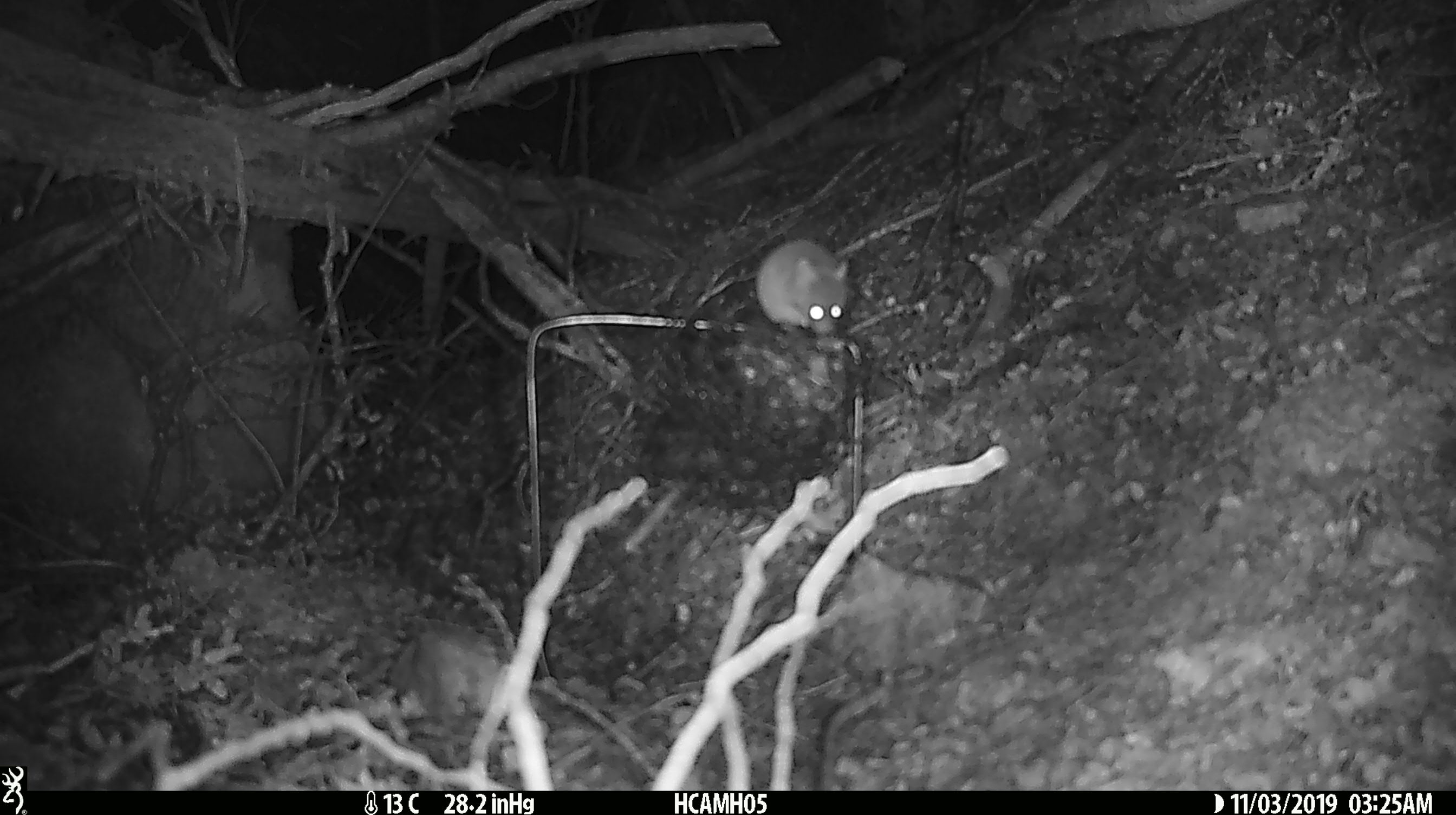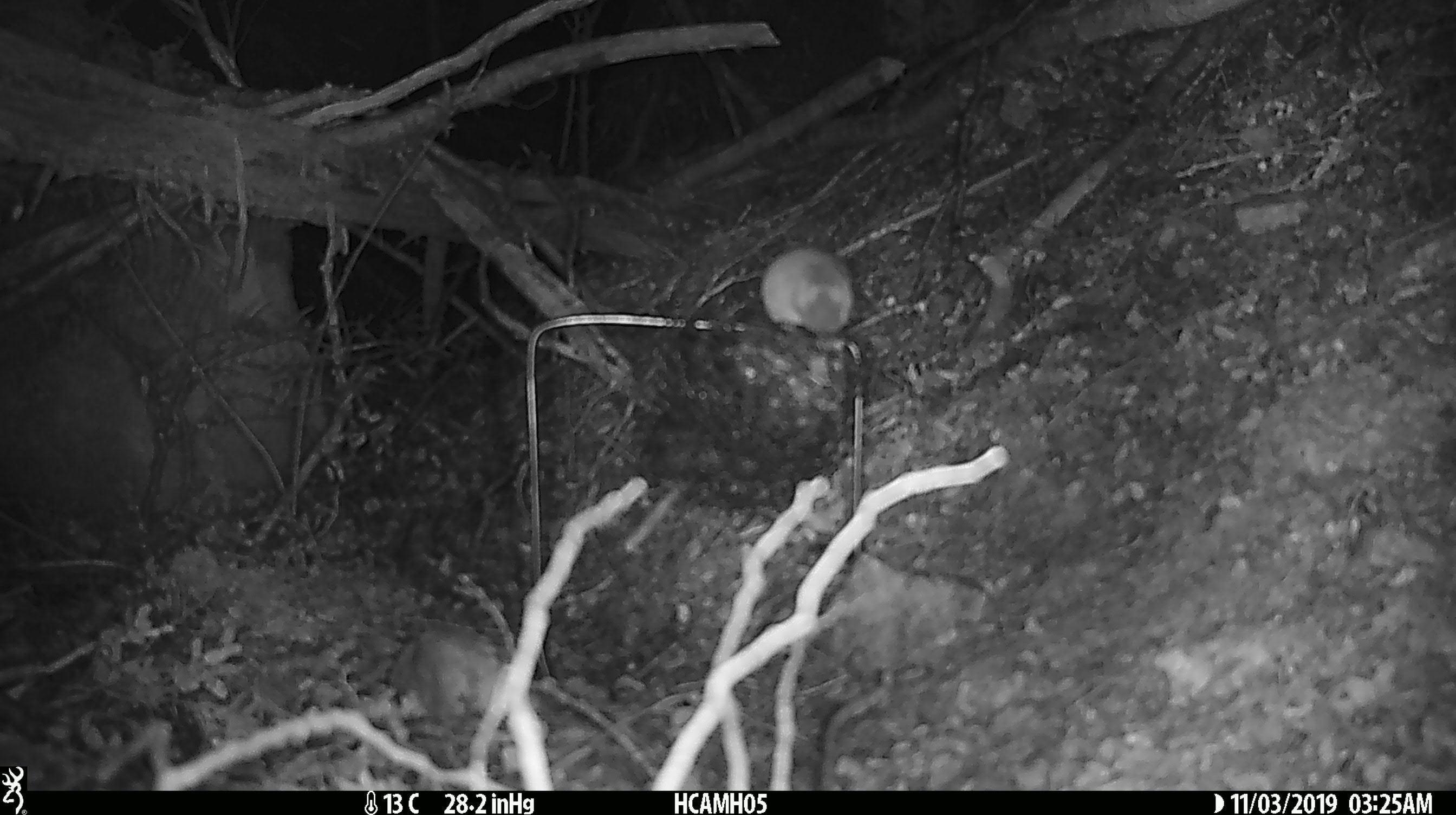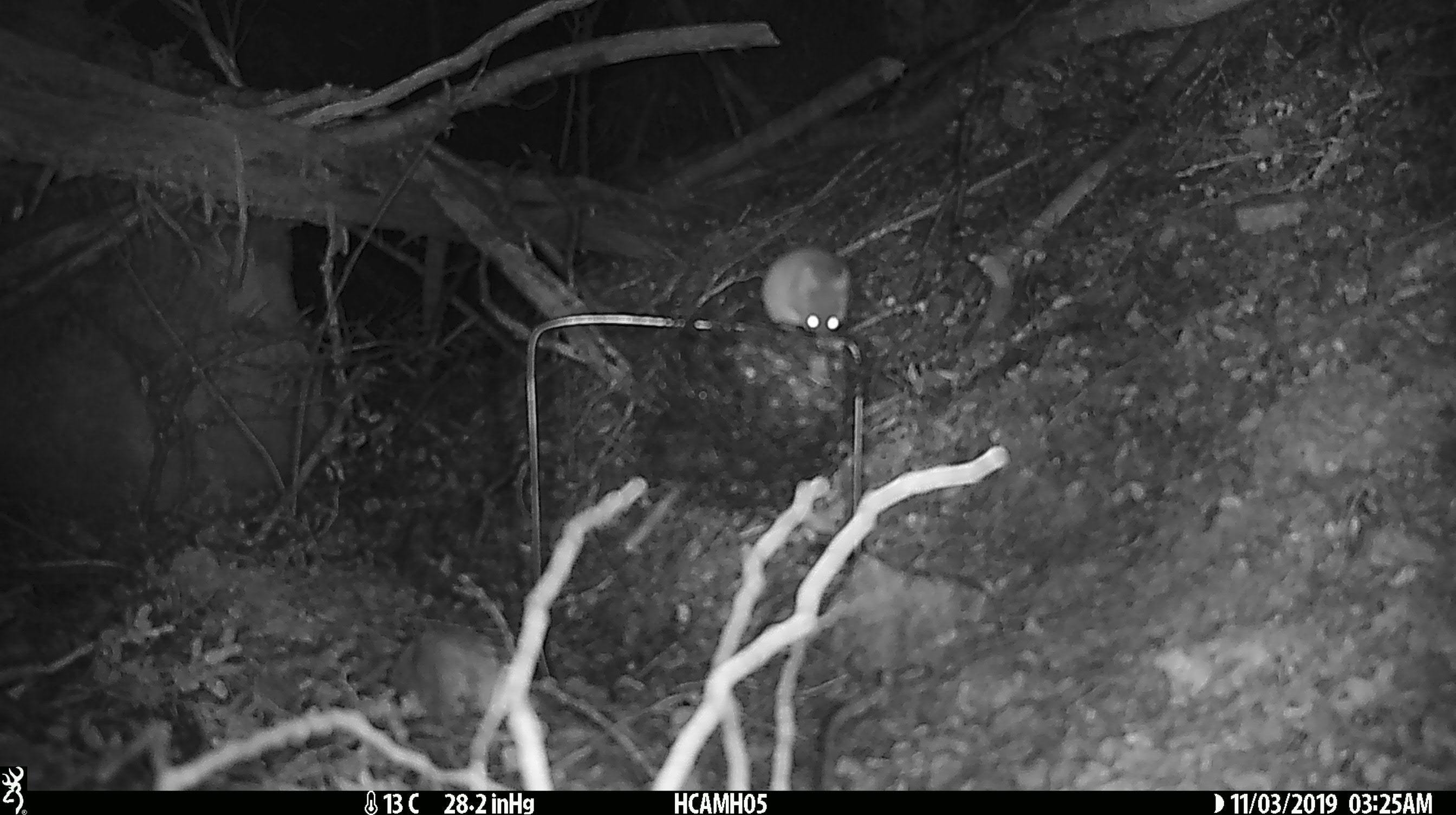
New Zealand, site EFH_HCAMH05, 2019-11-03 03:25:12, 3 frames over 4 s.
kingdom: Animalia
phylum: Chordata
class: Mammalia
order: Rodentia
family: Muridae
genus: Mus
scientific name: Mus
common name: mouse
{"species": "mouse (Mus)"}